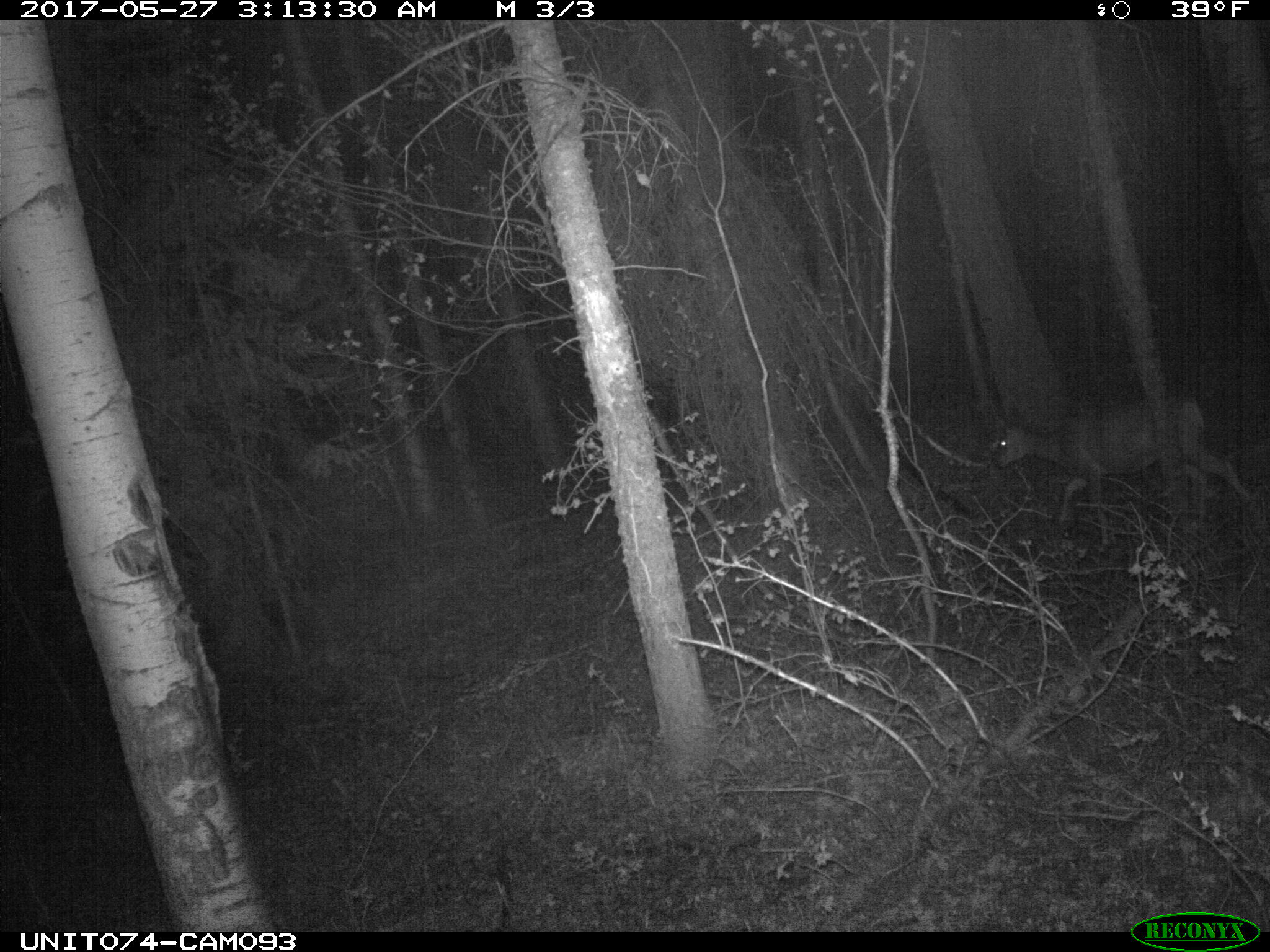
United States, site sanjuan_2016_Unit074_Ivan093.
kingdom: Animalia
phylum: Chordata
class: Mammalia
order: Artiodactyla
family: Cervidae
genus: Odocoileus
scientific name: Odocoileus hemionus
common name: mule deer